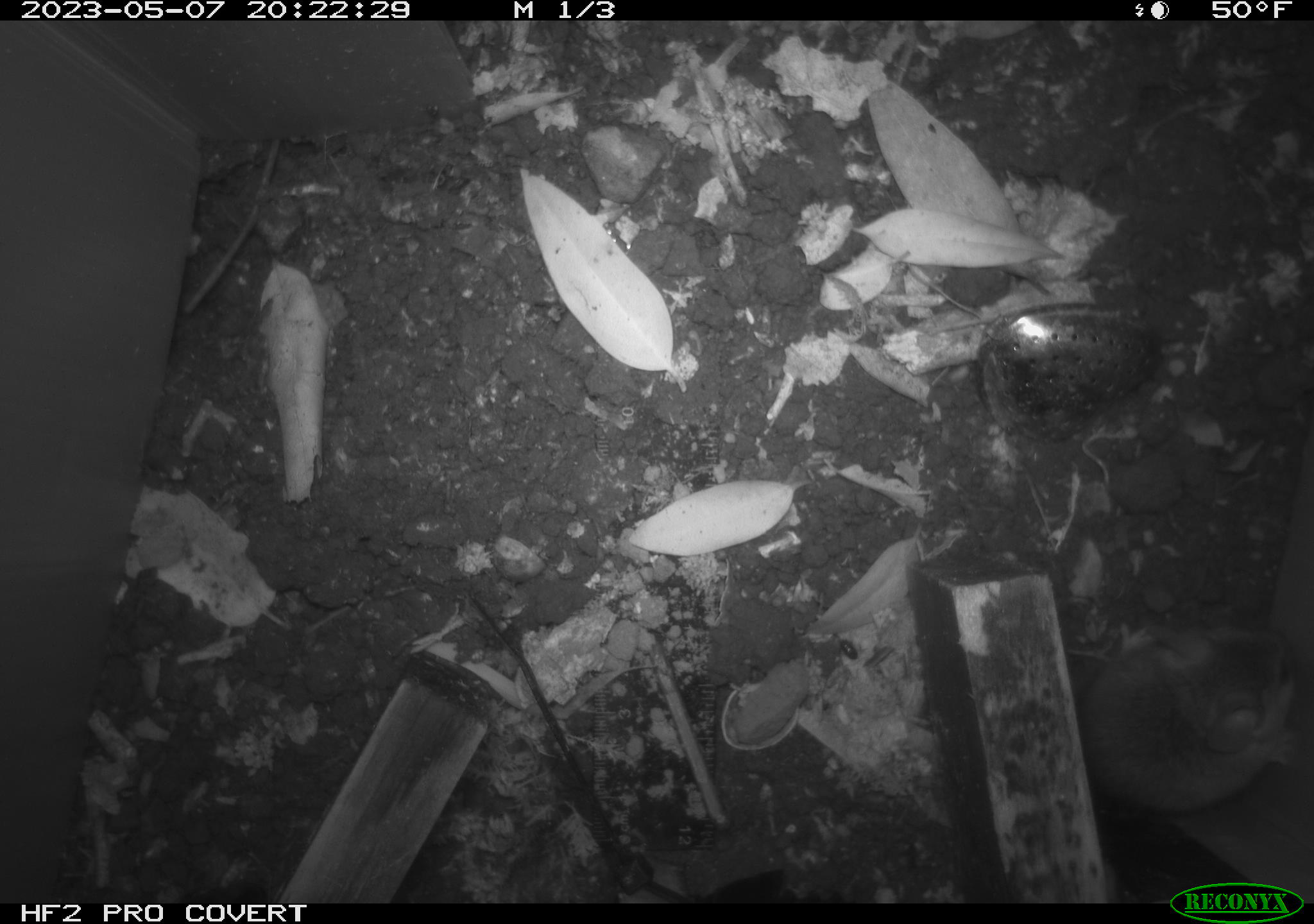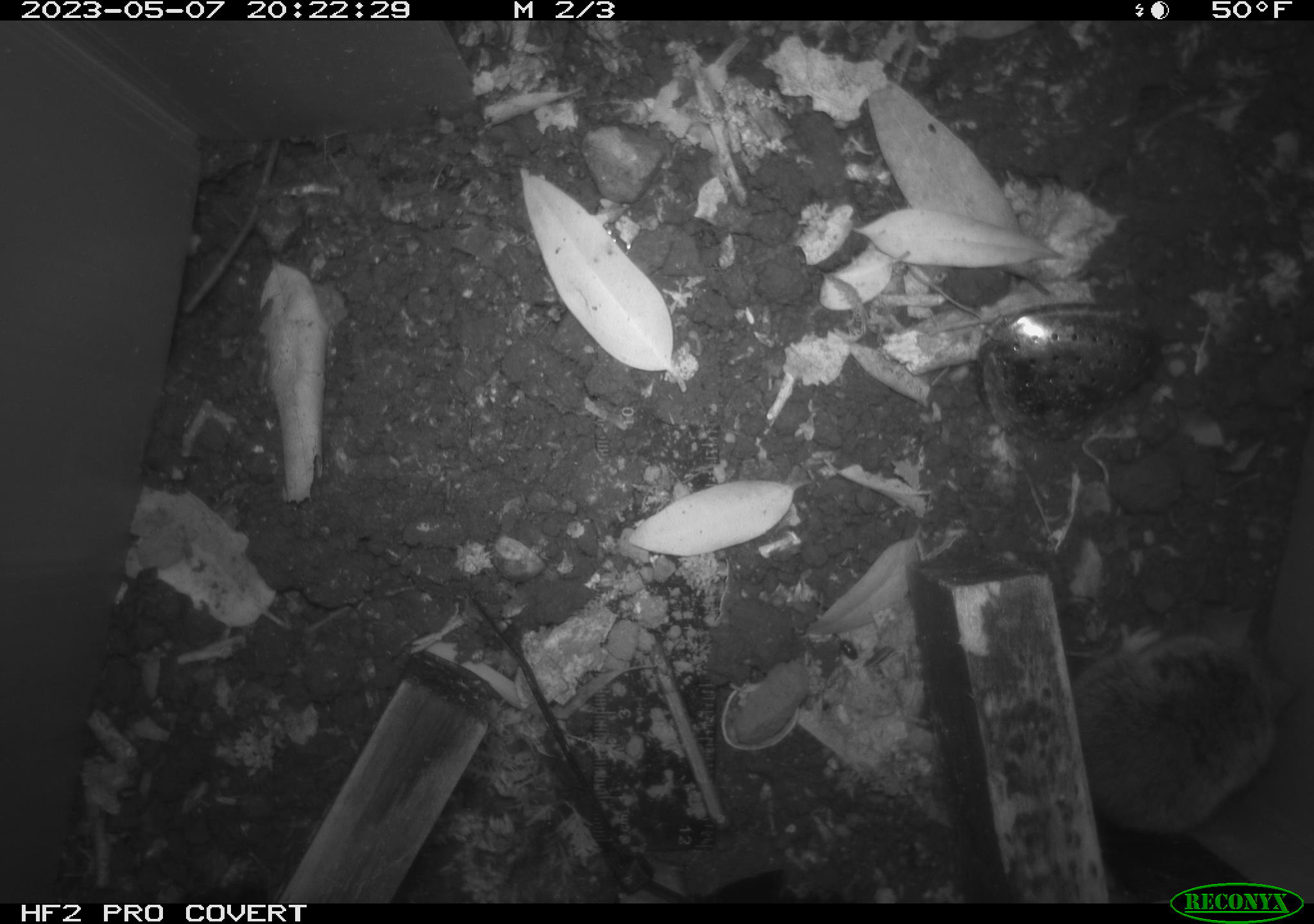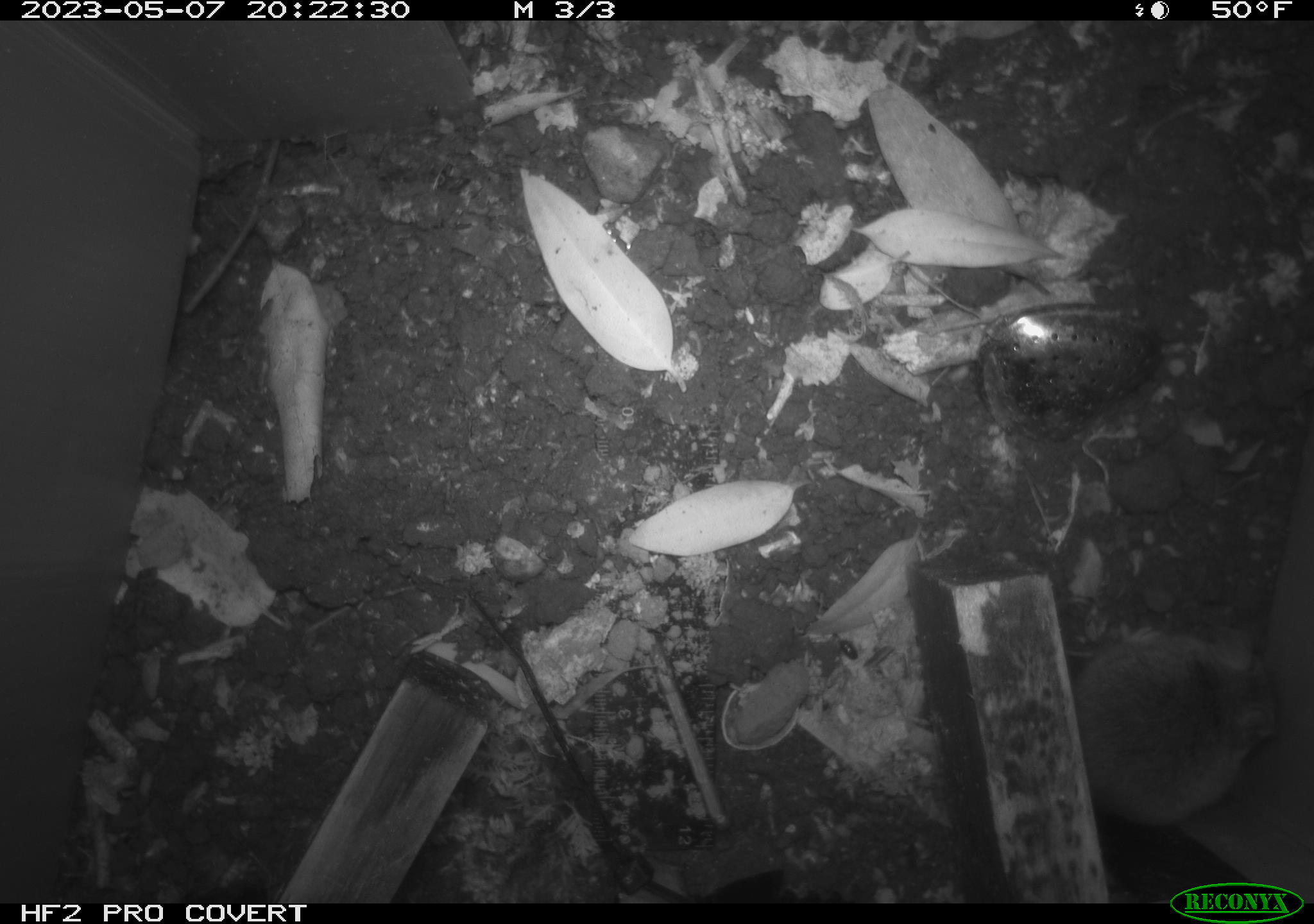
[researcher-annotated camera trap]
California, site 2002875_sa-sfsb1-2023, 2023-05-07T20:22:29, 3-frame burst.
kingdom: Animalia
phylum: Chordata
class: Mammalia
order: Rodentia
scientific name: Rodentia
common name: mouse species